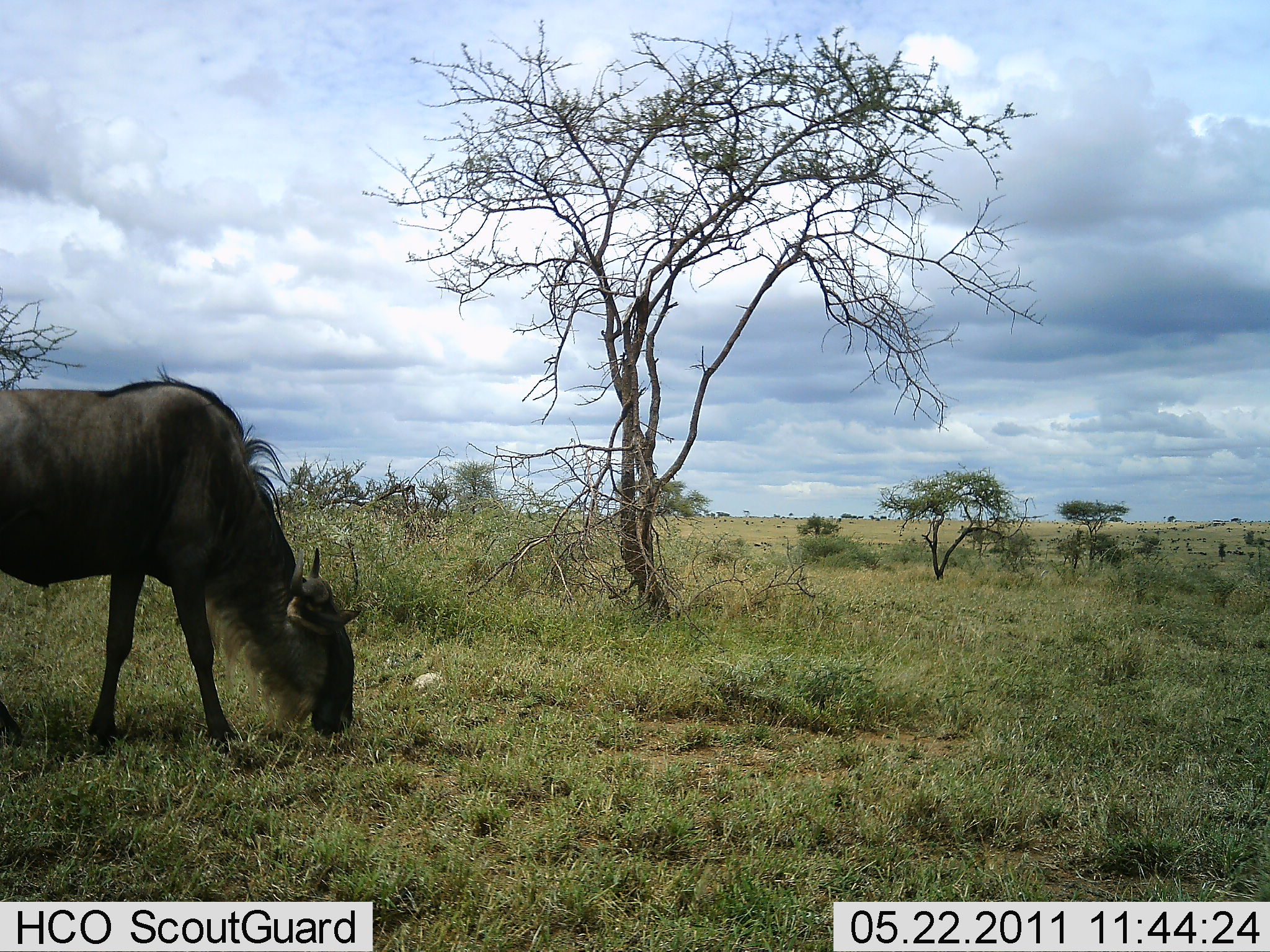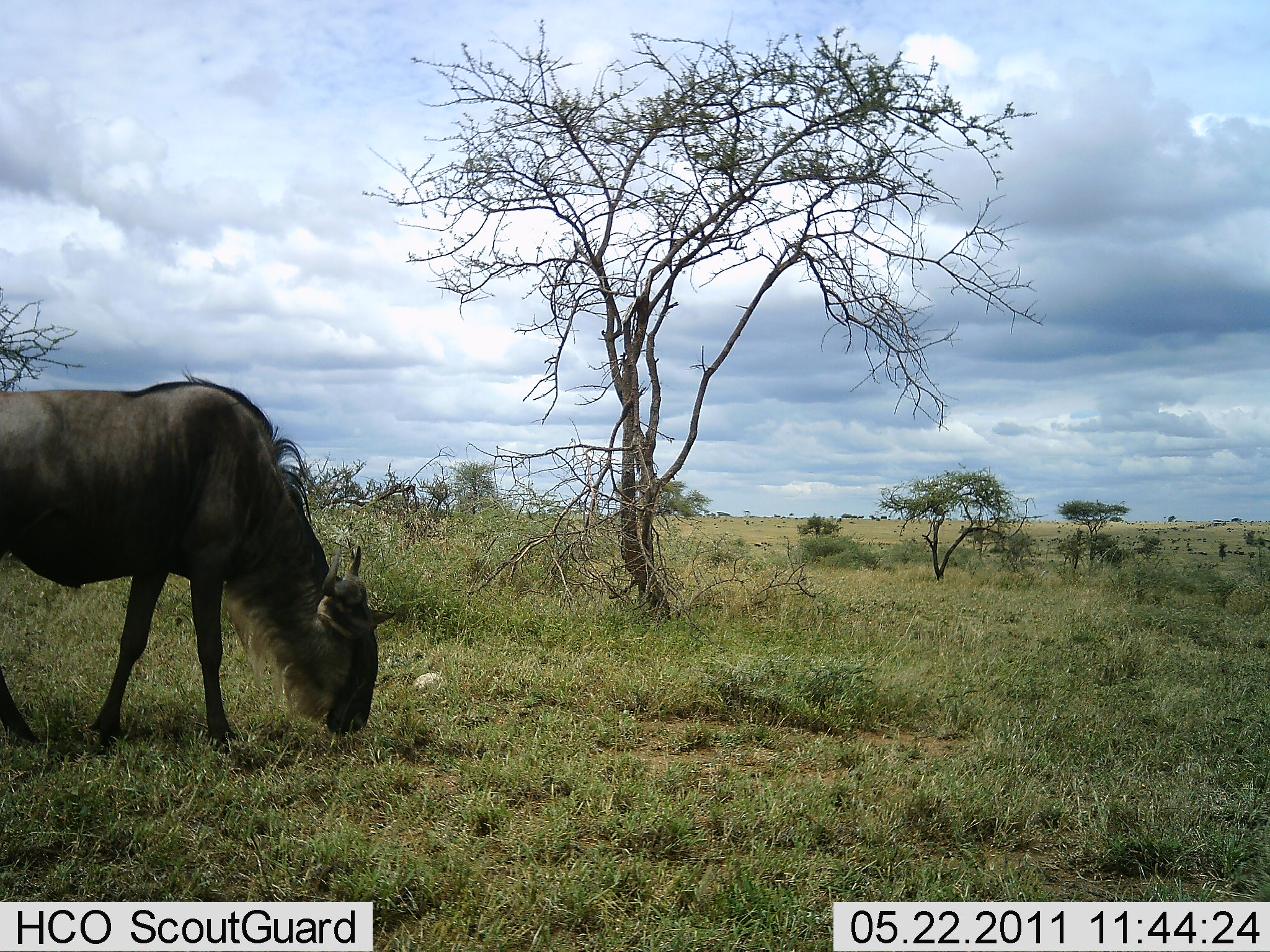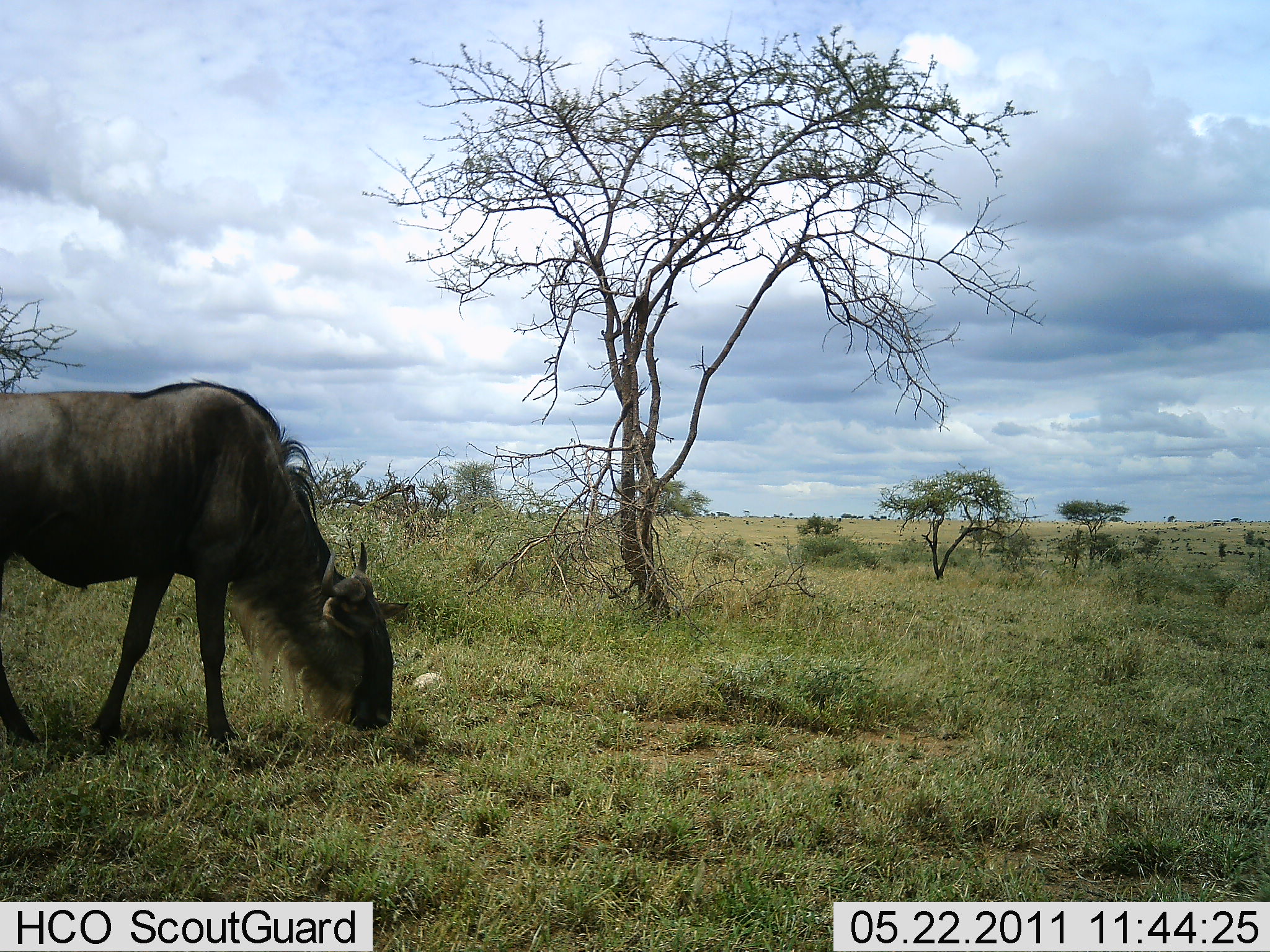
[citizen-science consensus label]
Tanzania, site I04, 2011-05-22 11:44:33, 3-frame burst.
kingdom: Animalia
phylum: Chordata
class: Mammalia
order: Artiodactyla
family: Bovidae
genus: Connochaetes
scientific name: Connochaetes taurinus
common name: blue wildebeest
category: wildebeest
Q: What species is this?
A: Wildebeest (blue wildebeest) (Connochaetes taurinus).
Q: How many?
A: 1.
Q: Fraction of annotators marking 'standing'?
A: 33%.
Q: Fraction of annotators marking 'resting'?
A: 0%.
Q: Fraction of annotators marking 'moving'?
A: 8%.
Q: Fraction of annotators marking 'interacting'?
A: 0%.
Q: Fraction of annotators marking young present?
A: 0%.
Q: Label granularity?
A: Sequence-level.